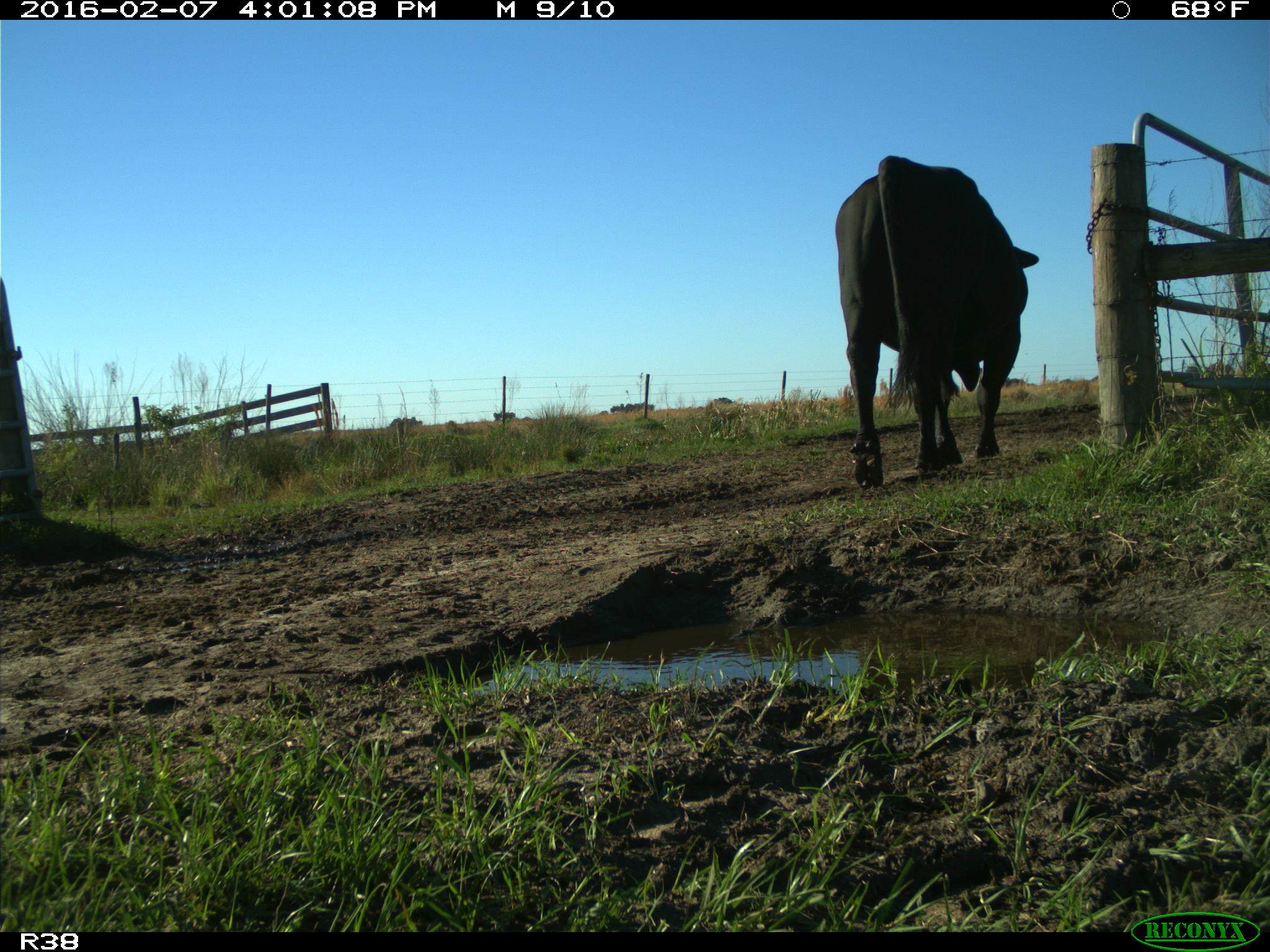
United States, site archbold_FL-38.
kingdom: Animalia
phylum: Chordata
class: Mammalia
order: Artiodactyla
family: Bovidae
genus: Bos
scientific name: Bos taurus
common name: domestic cow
Bos taurus (domestic cow).